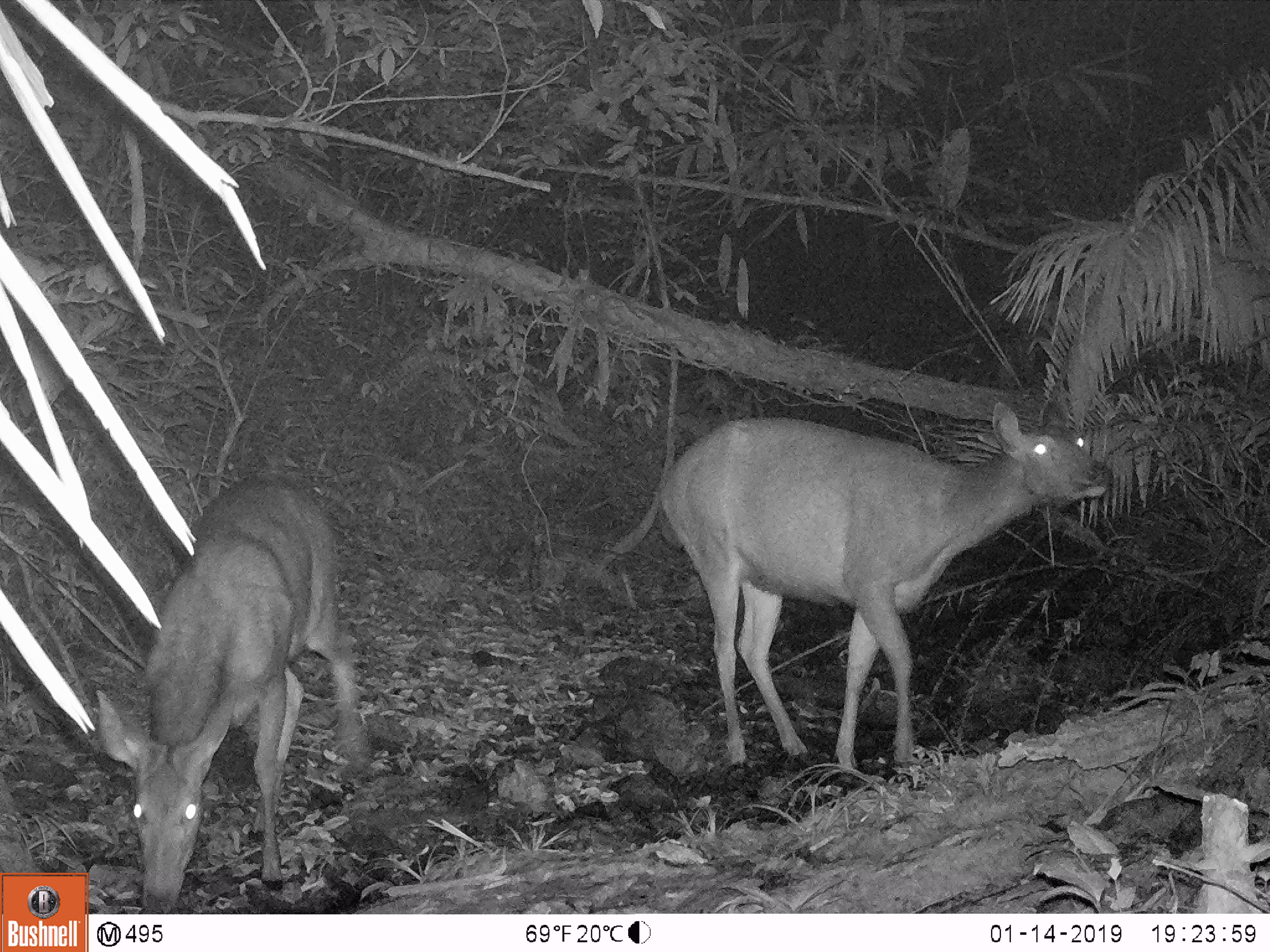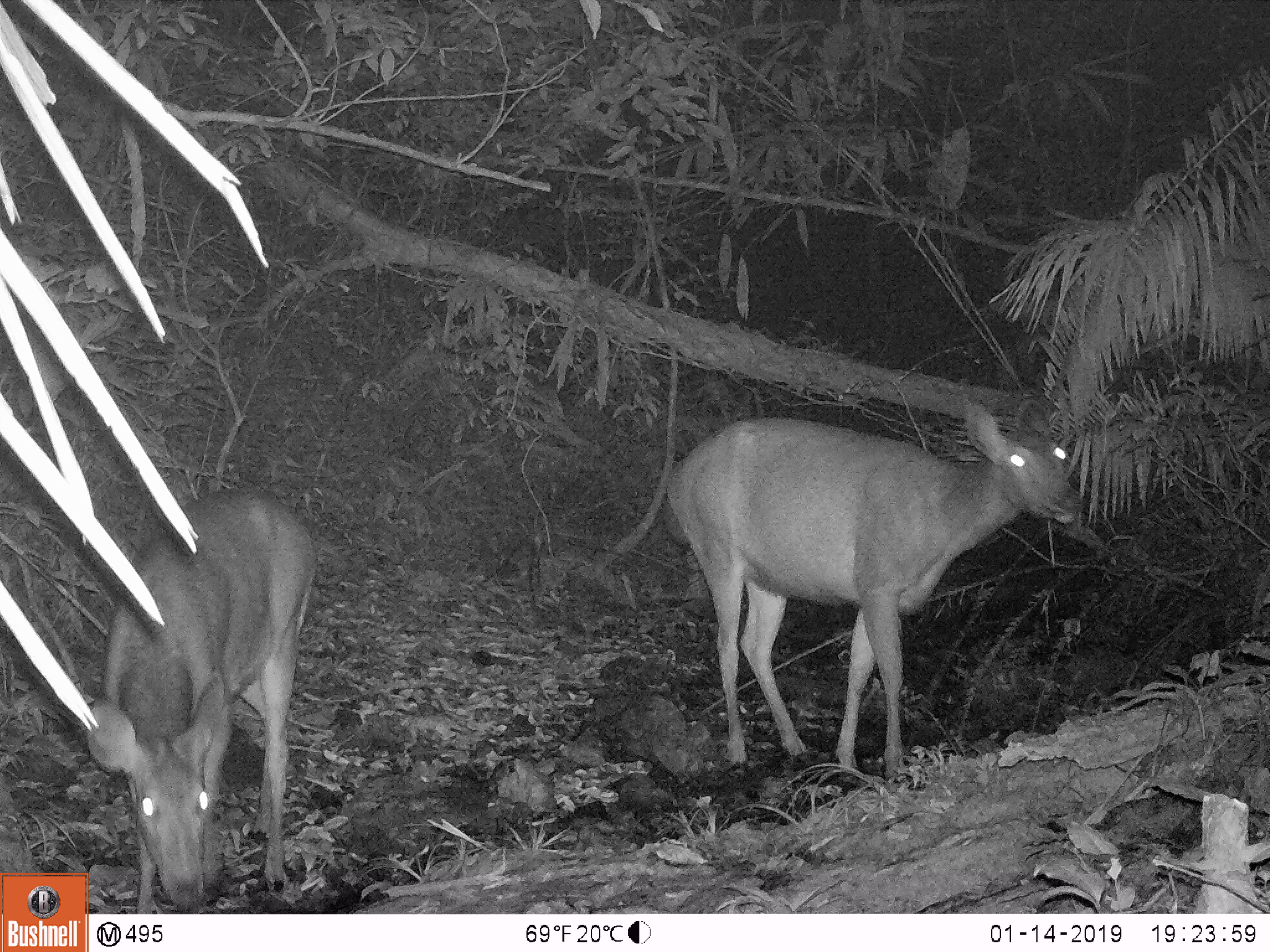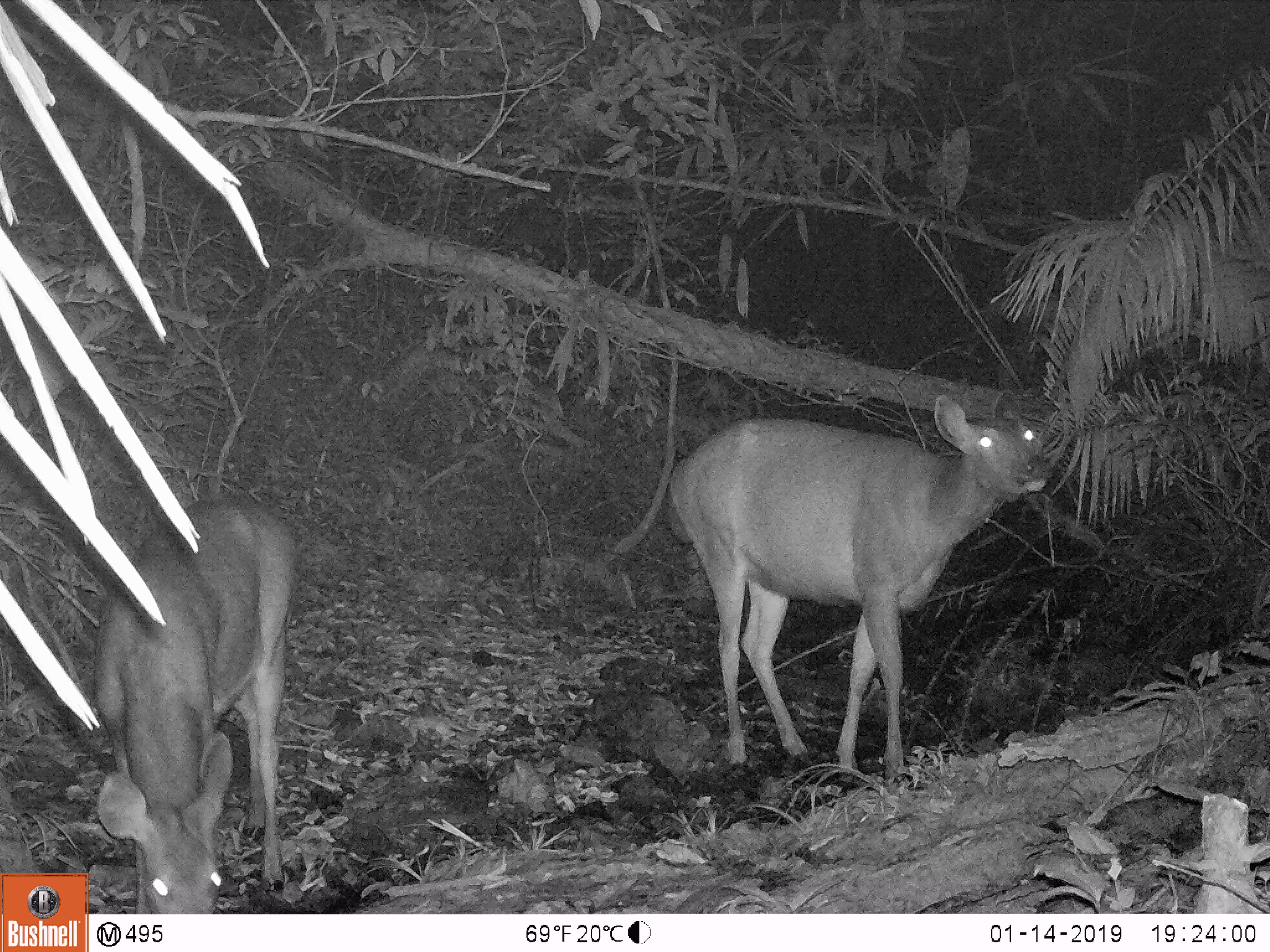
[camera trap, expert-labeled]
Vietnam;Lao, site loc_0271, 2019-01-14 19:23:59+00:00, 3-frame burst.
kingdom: Animalia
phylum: Chordata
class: Mammalia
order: Artiodactyla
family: Cervidae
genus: Rusa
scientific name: Rusa unicolor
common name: sambar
Sambar (Rusa unicolor). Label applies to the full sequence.